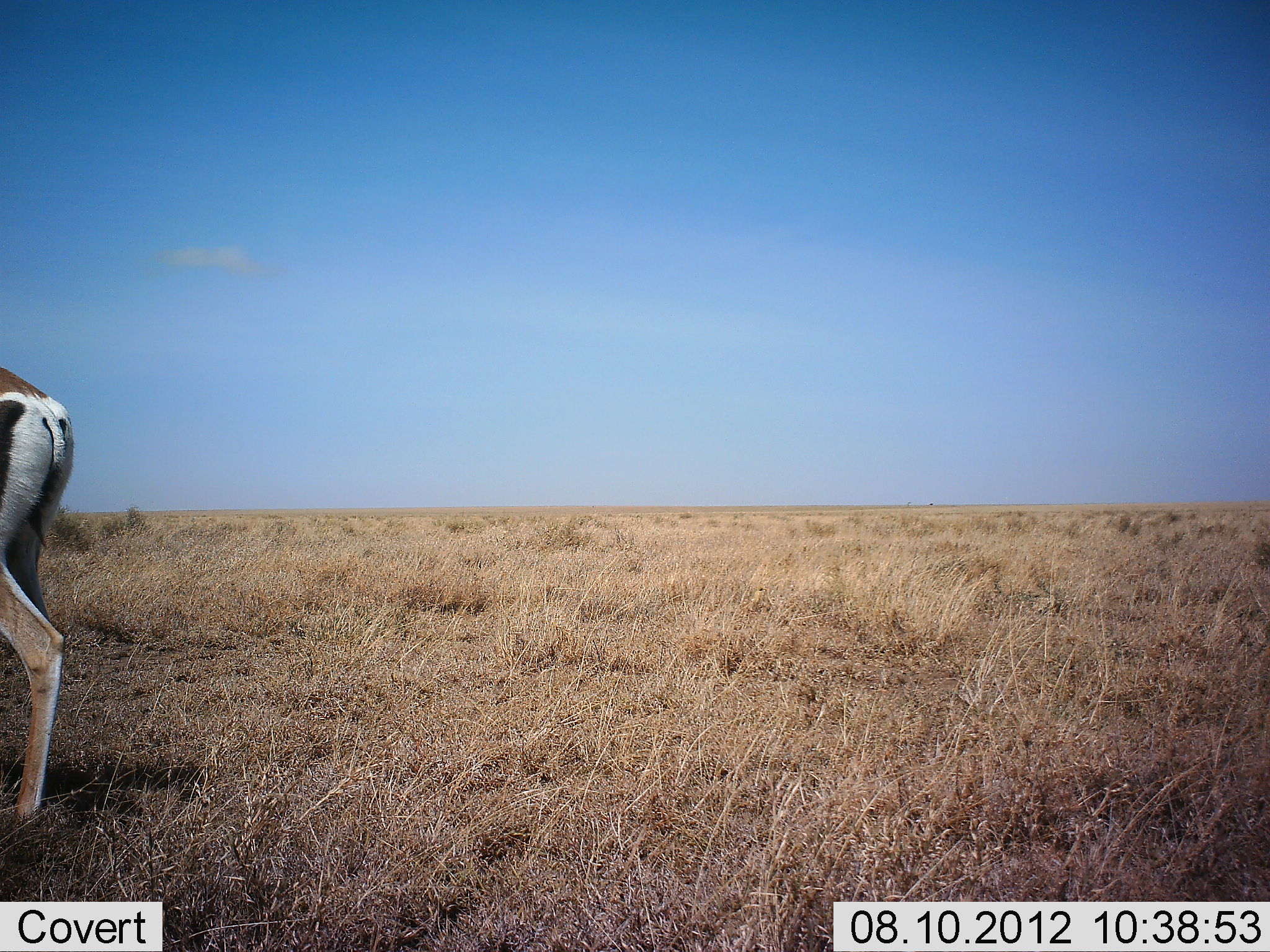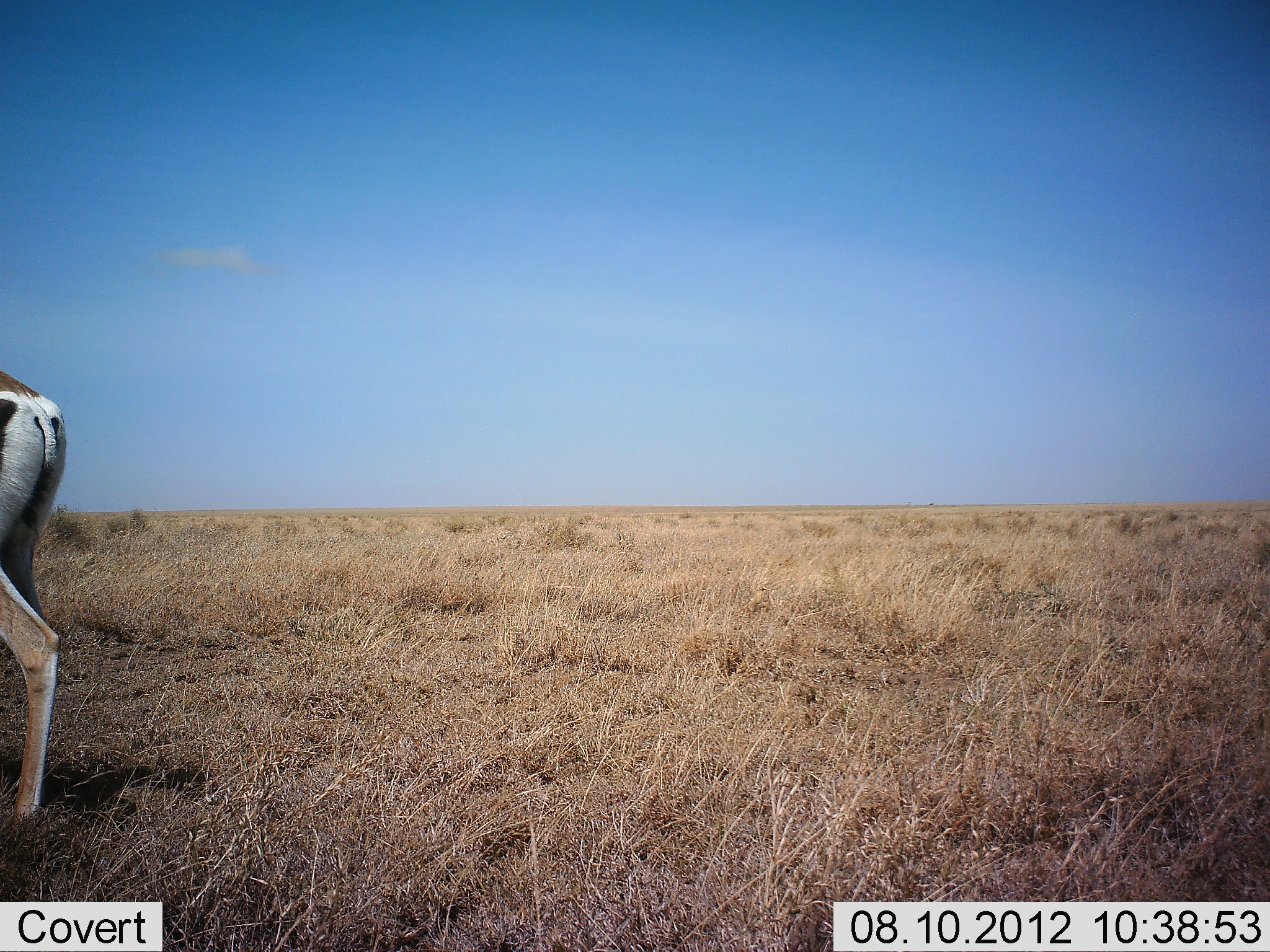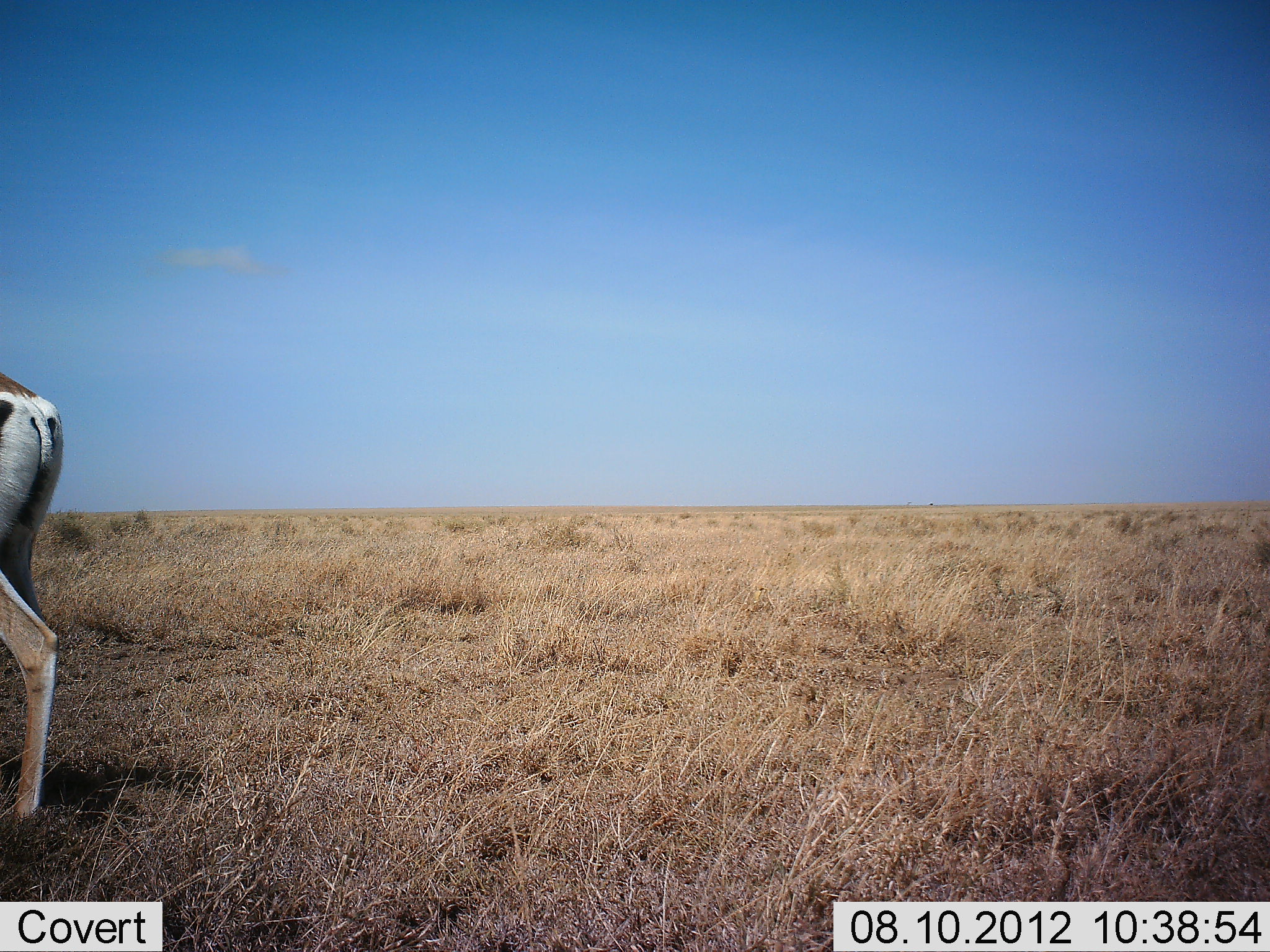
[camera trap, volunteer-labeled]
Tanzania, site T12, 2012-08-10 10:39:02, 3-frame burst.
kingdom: Animalia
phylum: Chordata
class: Mammalia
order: Artiodactyla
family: Bovidae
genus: Nanger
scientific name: Nanger granti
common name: grant's gazelle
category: gazellegrants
Gazellegrants (grant's gazelle) (Nanger granti), count 1. Behavior (volunteer vote fractions): standing 90%, resting 0%, moving 10%, interacting 0%. Young present (vote fraction): 0%. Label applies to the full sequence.